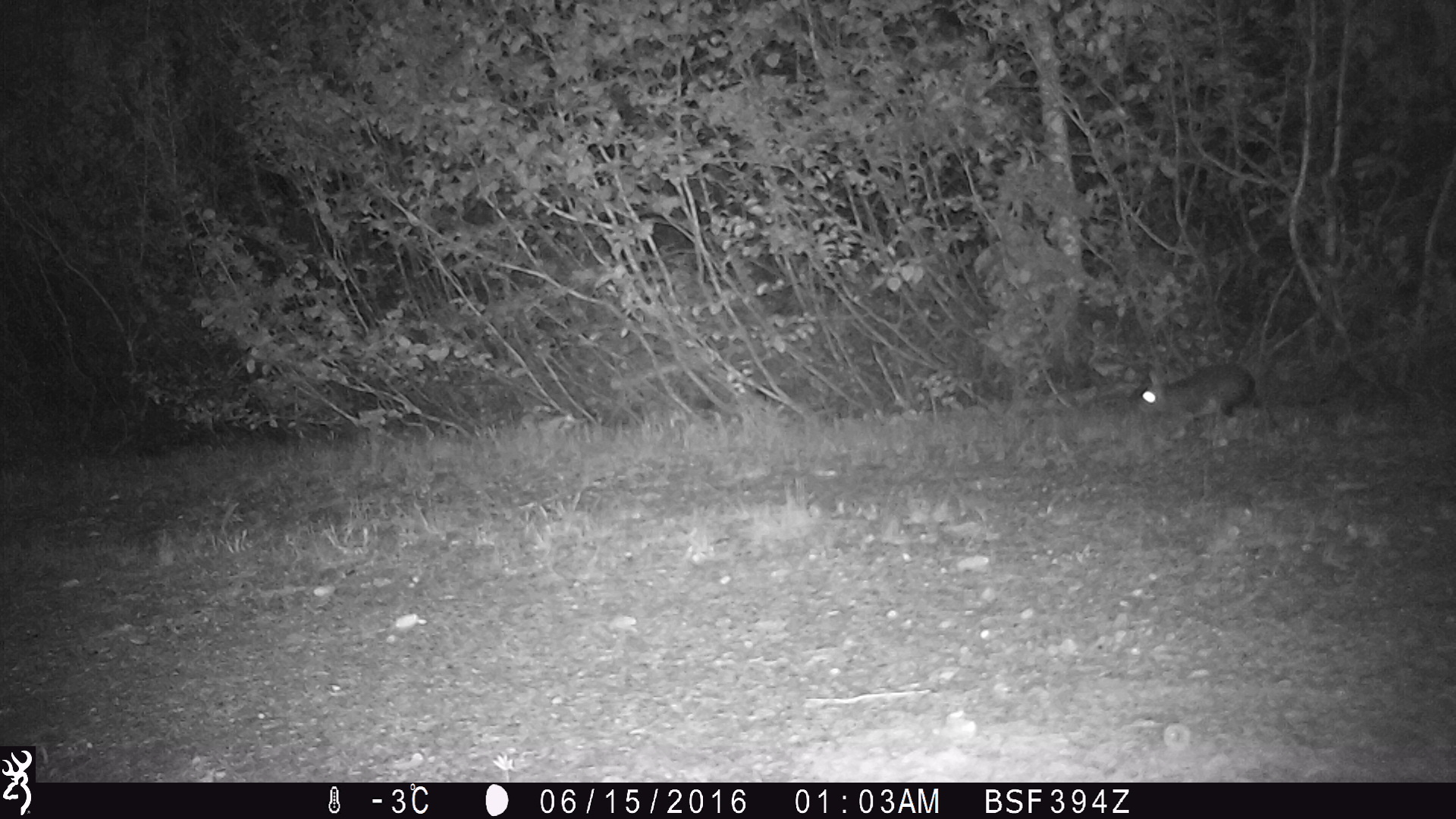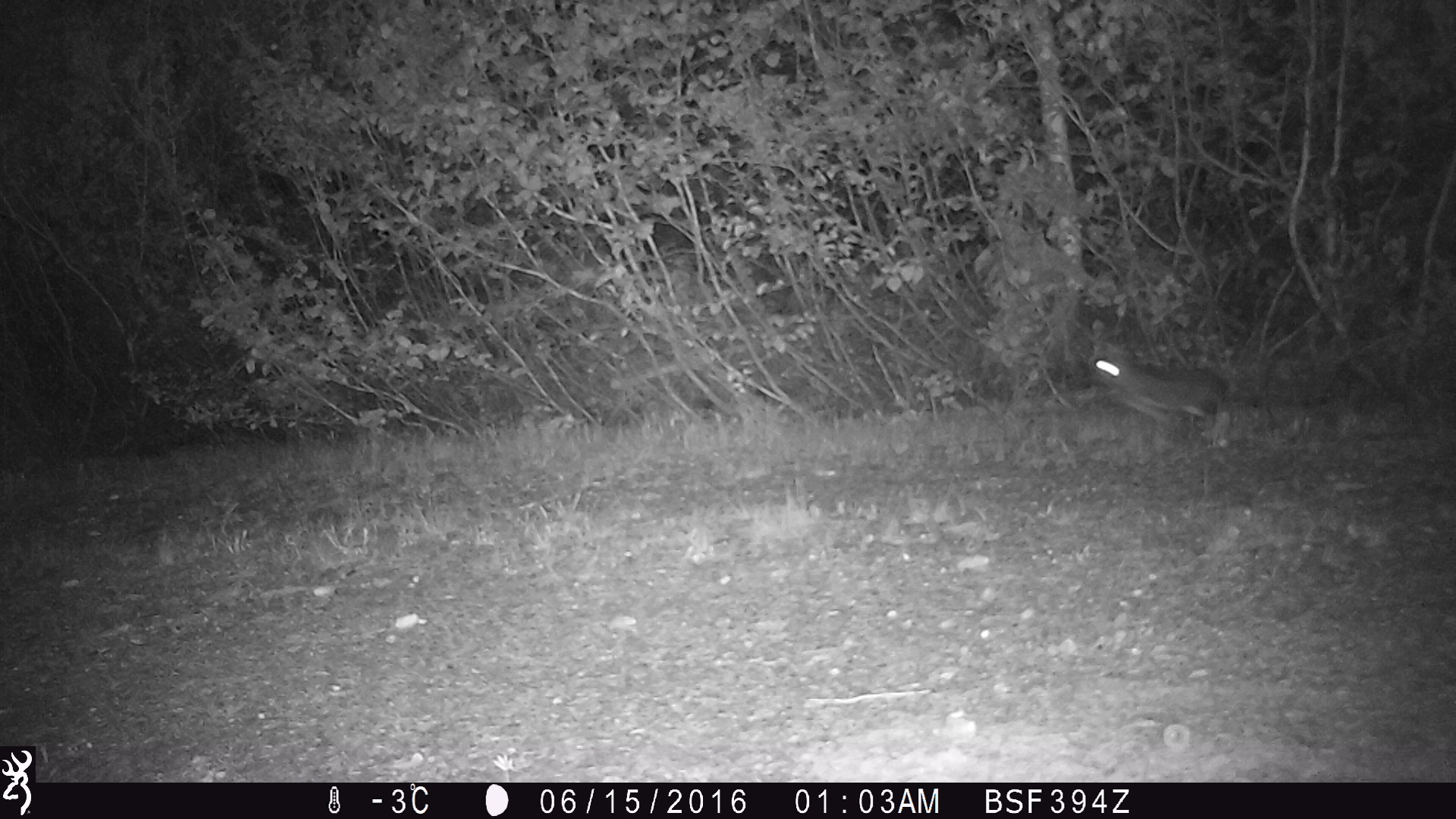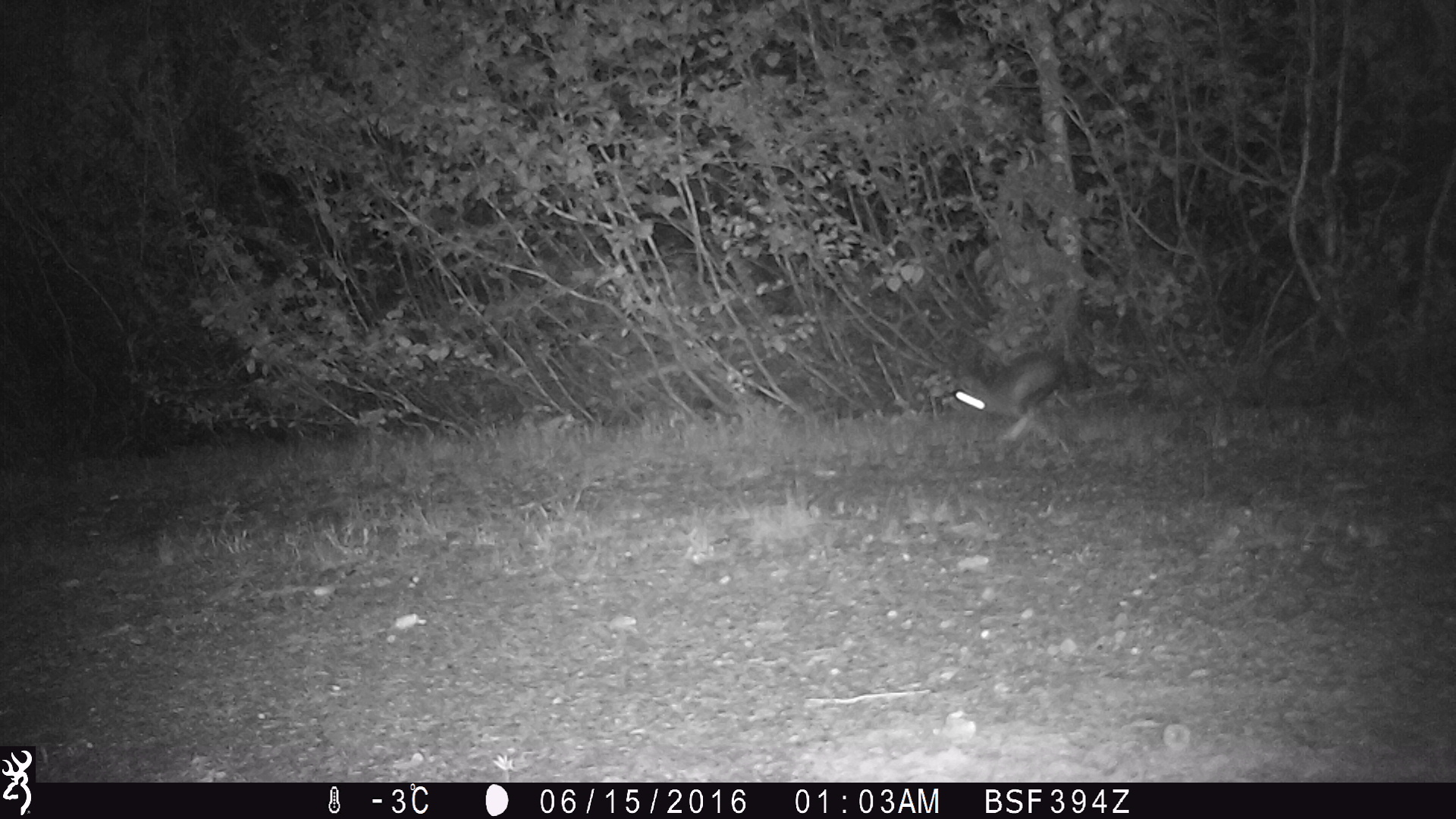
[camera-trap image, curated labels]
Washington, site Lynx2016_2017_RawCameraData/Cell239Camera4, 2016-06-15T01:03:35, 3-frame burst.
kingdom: Animalia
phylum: Chordata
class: Mammalia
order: Lagomorpha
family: Leporidae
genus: Lepus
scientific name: Lepus americanus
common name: snowshoe hare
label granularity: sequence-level